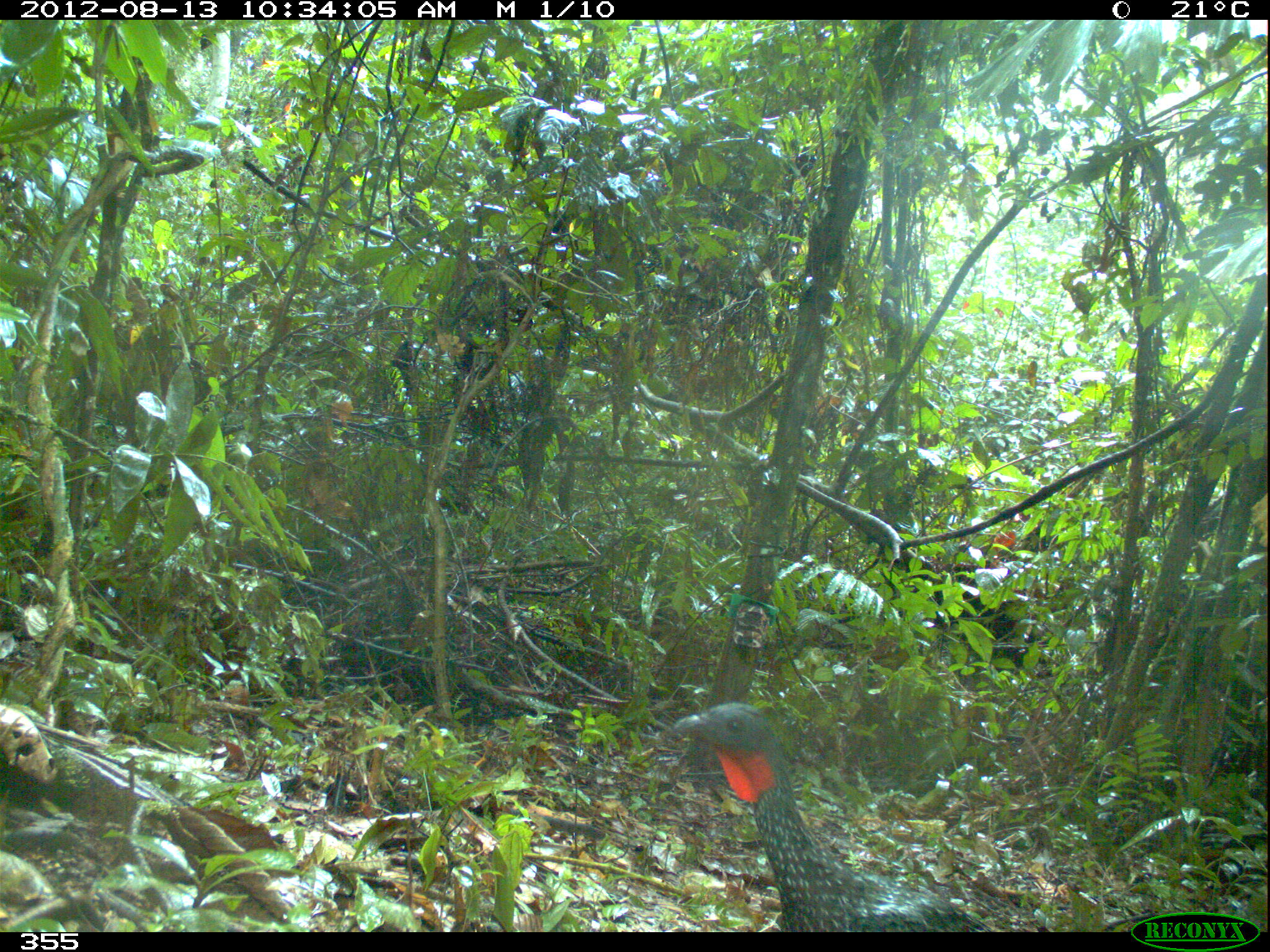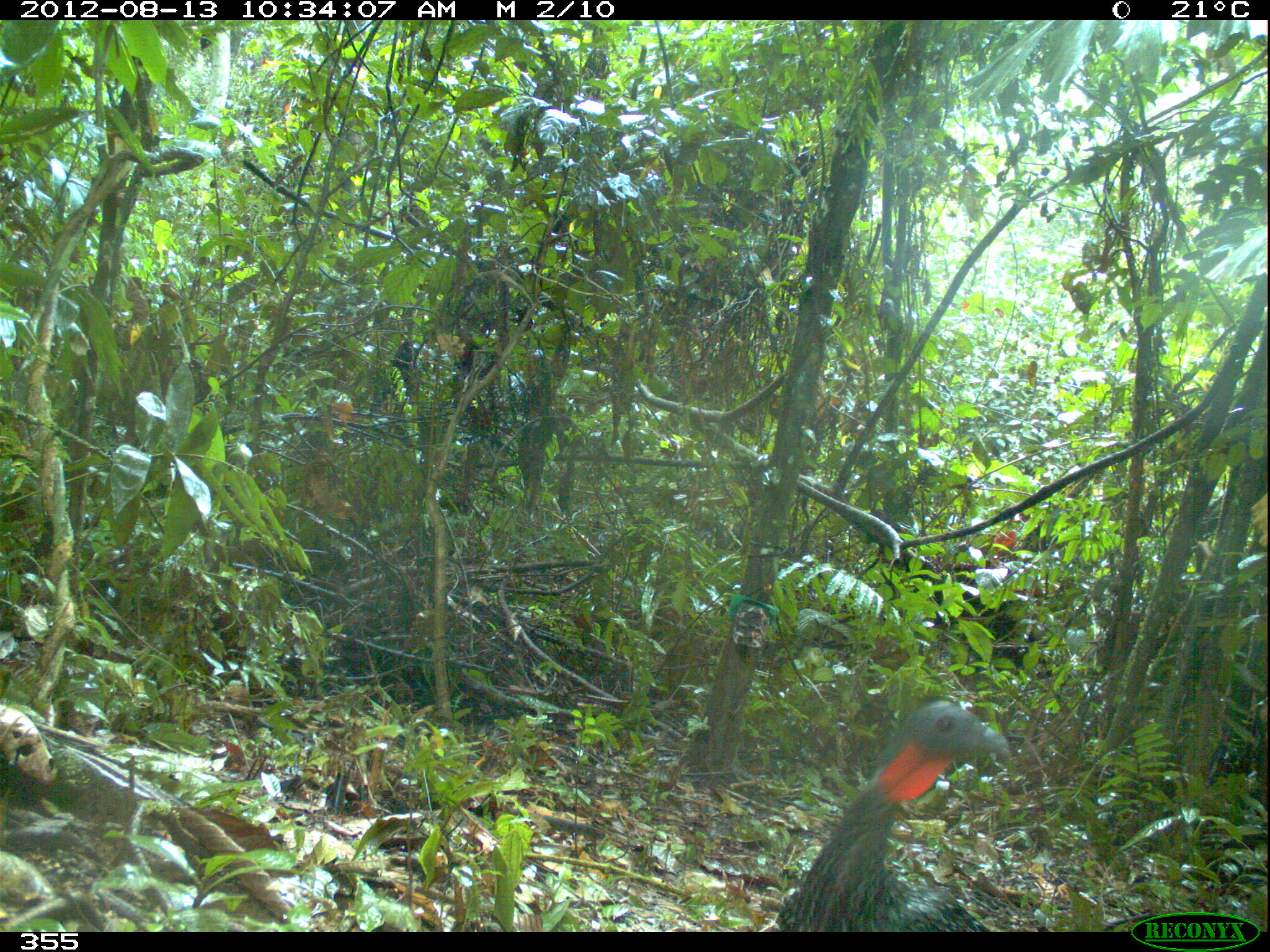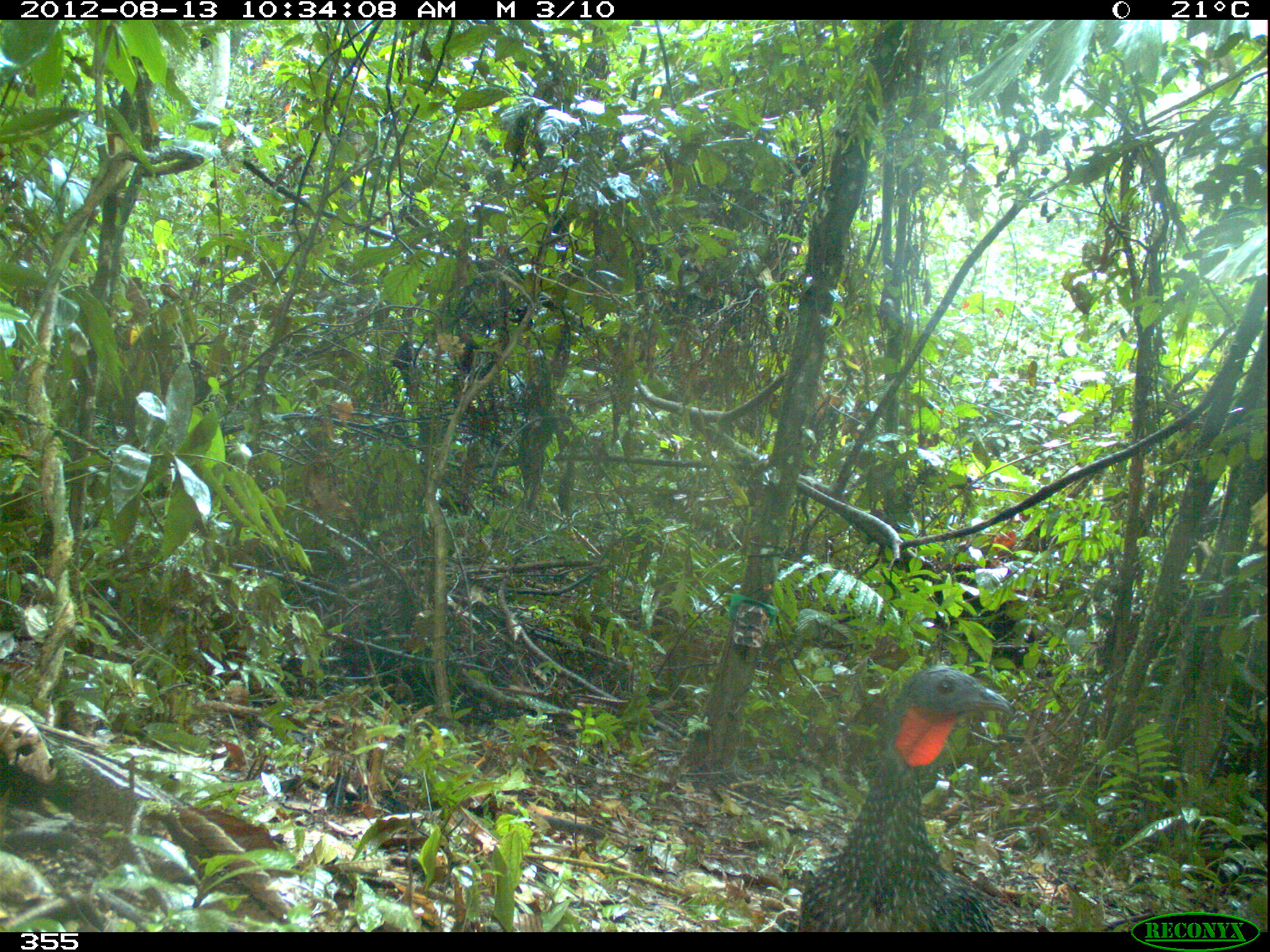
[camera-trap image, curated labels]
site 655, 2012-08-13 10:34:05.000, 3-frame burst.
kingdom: Animalia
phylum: Chordata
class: Aves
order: Galliformes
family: Cracidae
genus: Penelope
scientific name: Penelope jacquacu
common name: spix's guan